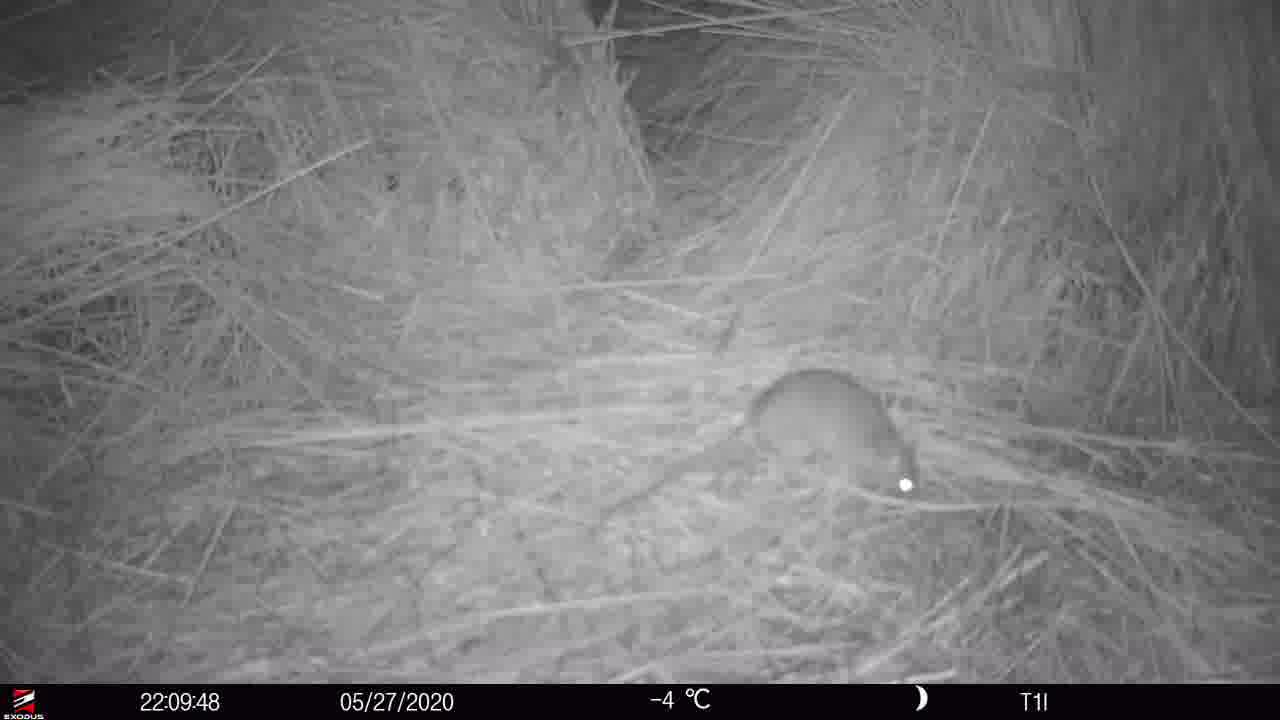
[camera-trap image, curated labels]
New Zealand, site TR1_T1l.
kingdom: Animalia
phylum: Chordata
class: Mammalia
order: Rodentia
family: Muridae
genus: Rattus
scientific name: Rattus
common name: rat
Rat (Rattus).